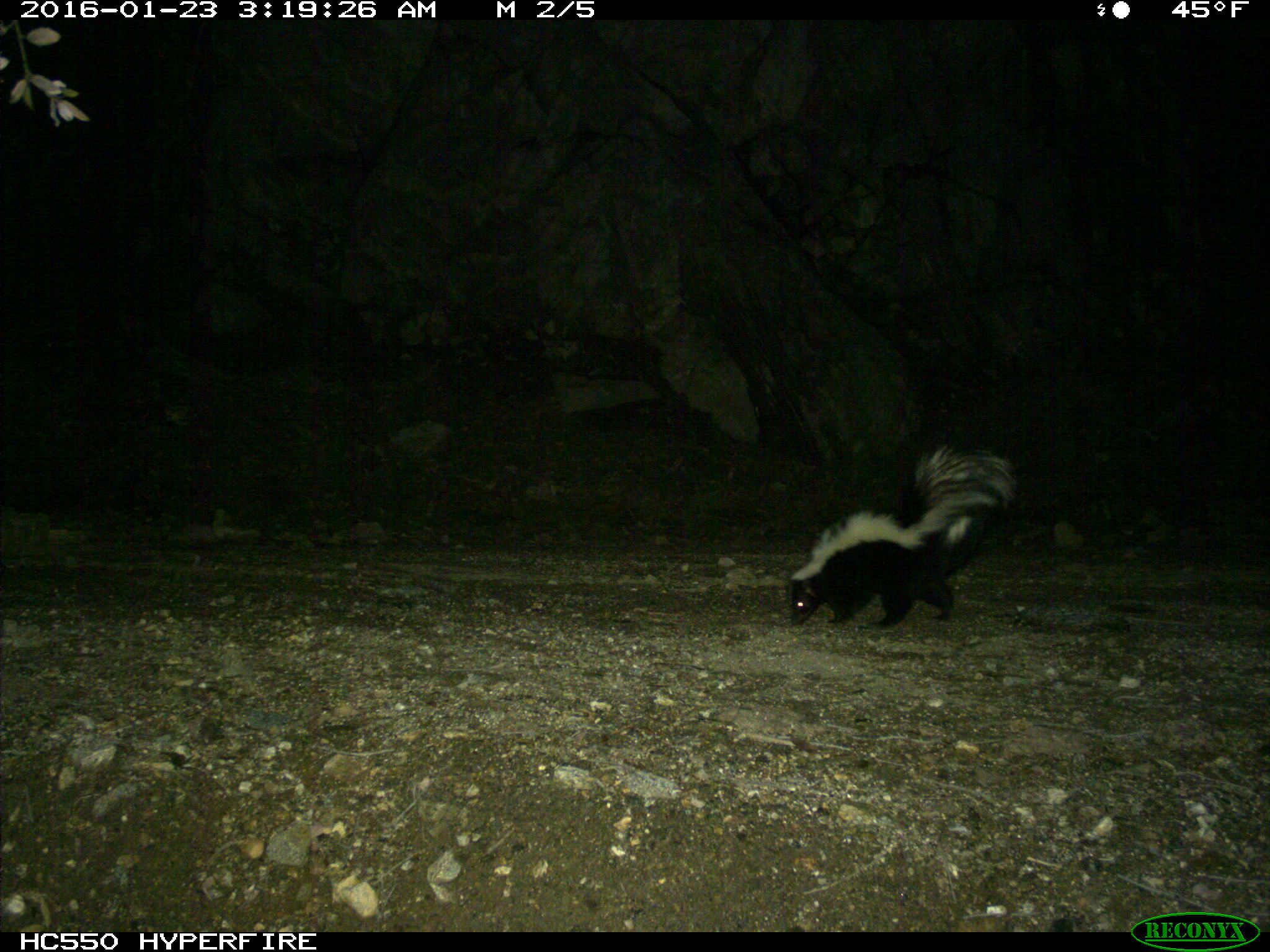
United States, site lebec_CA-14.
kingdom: Animalia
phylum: Chordata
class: Mammalia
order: Carnivora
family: Mephitidae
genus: Mephitis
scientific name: Mephitis mephitis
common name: striped skunk